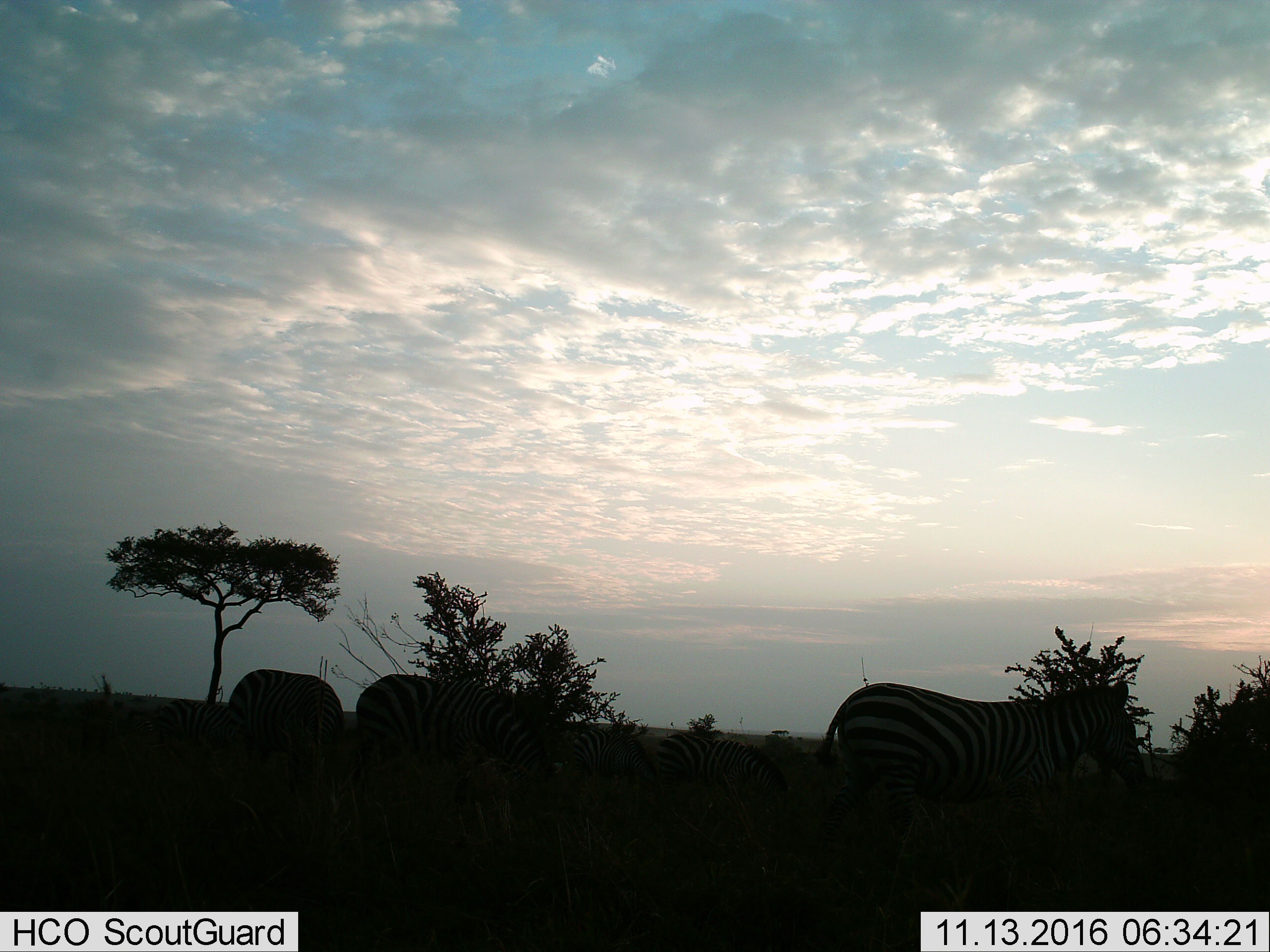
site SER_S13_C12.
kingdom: Animalia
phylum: Chordata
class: Mammalia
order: Perissodactyla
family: Equidae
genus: Equus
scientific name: Equus quagga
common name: plains zebra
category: zebraplains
Zebraplains (plains zebra) (Equus quagga), count 5. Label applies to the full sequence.